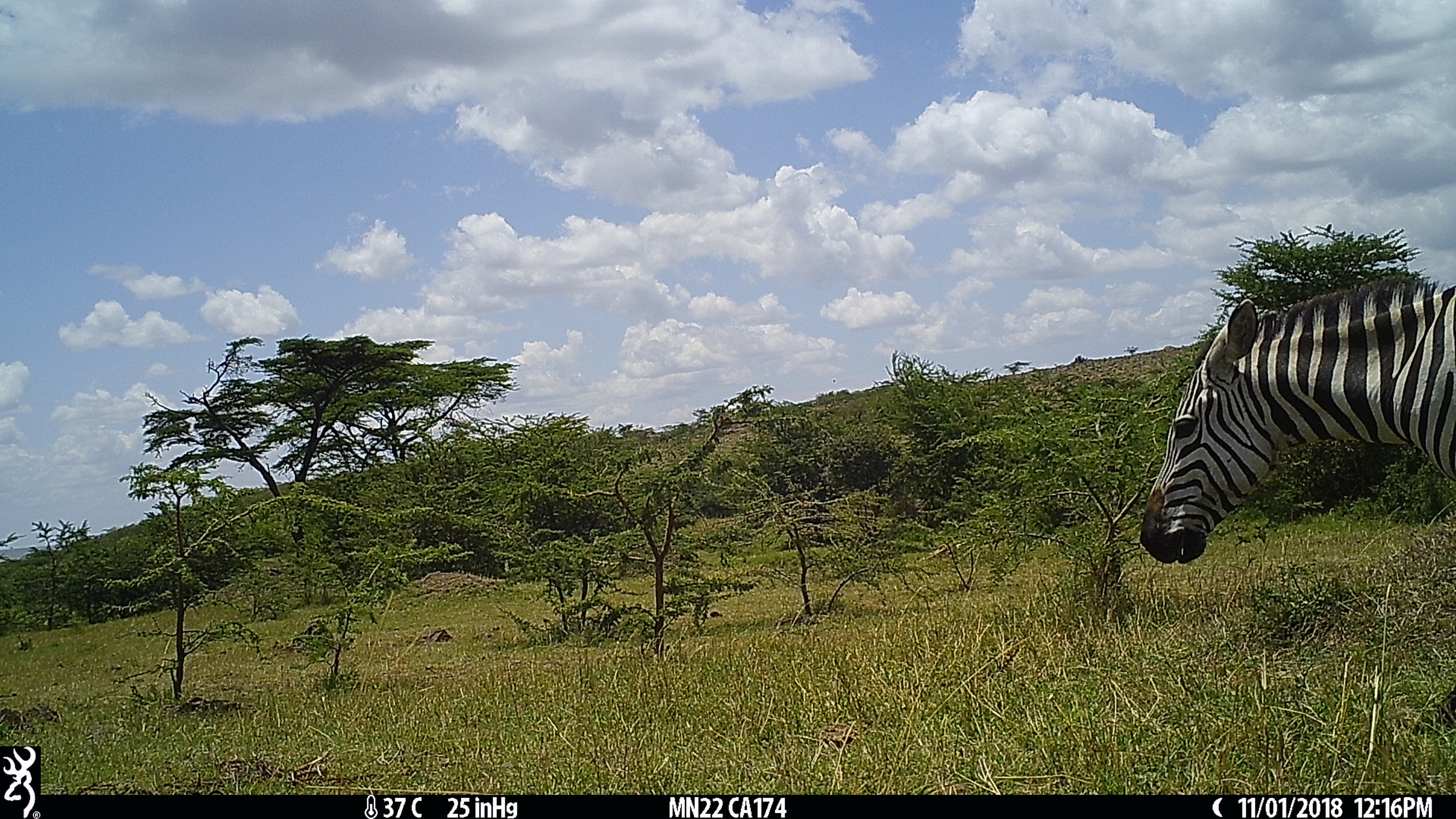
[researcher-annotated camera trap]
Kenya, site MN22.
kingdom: Animalia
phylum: Chordata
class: Mammalia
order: Perissodactyla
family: Equidae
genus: Equus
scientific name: Equus quagga burchellii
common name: burchell's zebra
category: zebra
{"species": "zebra (burchell's zebra) (Equus quagga burchellii)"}